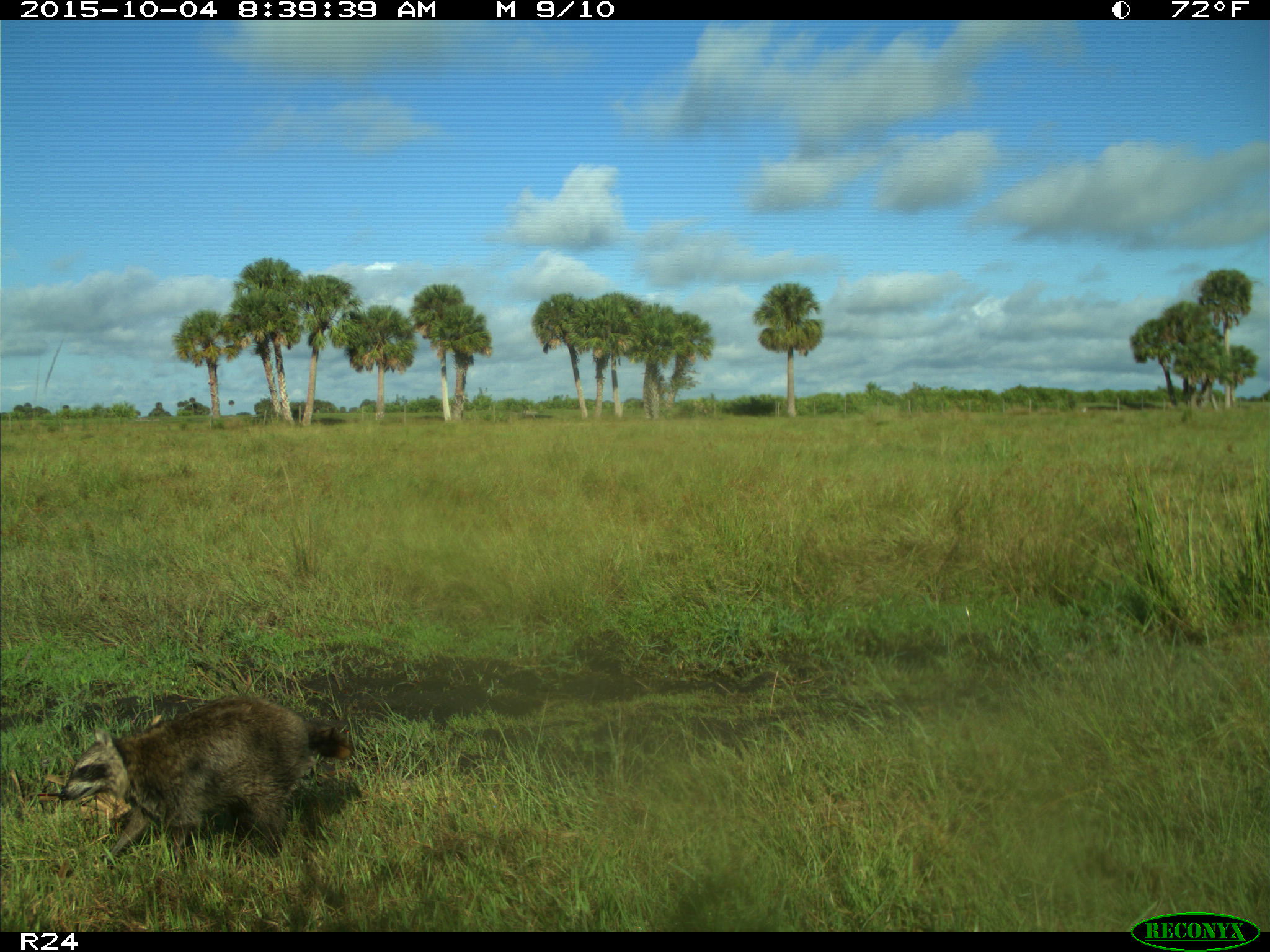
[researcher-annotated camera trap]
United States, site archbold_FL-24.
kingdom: Animalia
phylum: Chordata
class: Mammalia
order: Carnivora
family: Procyonidae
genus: Procyon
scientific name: Procyon lotor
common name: common raccoon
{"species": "Procyon lotor (common raccoon)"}